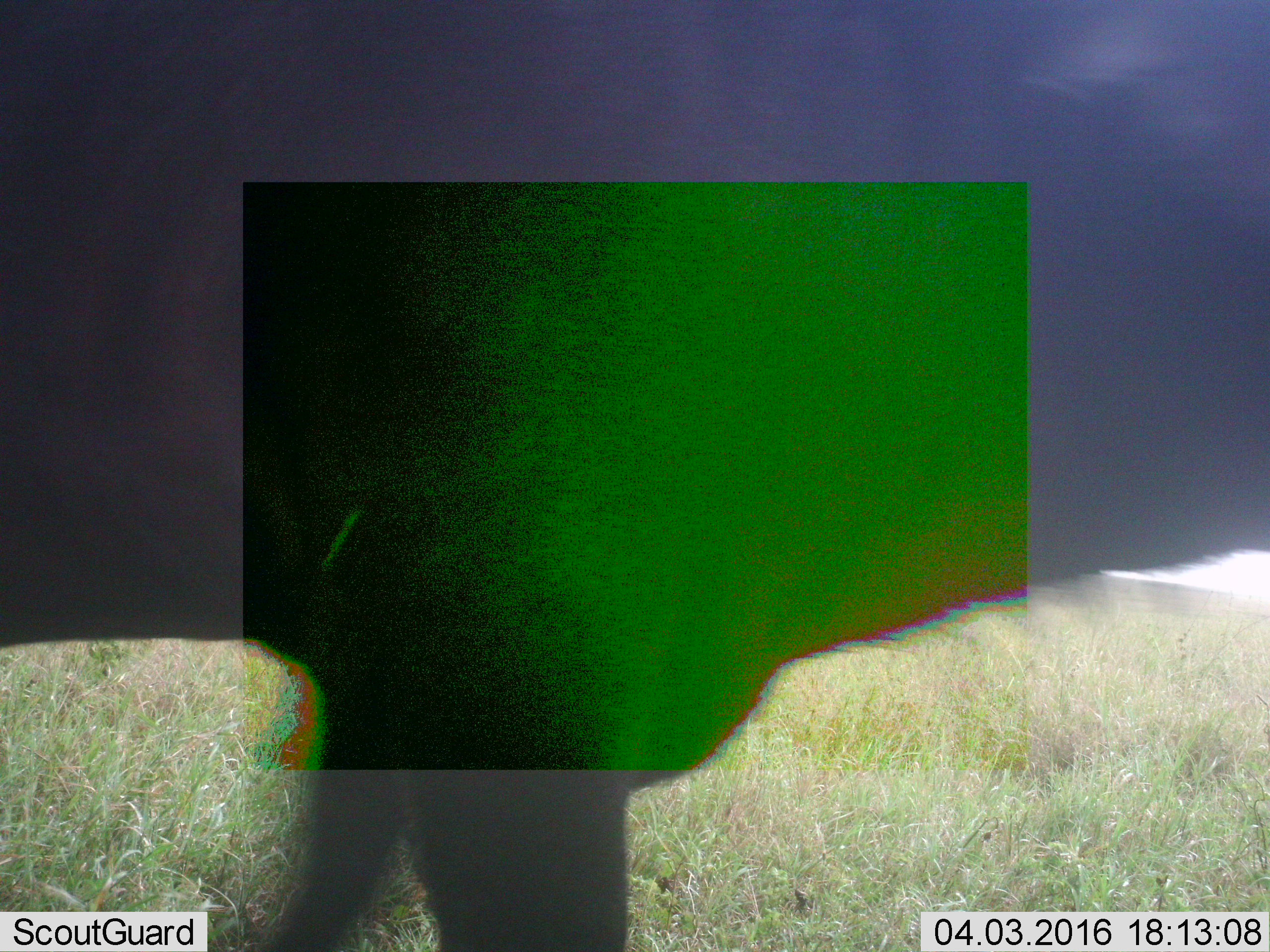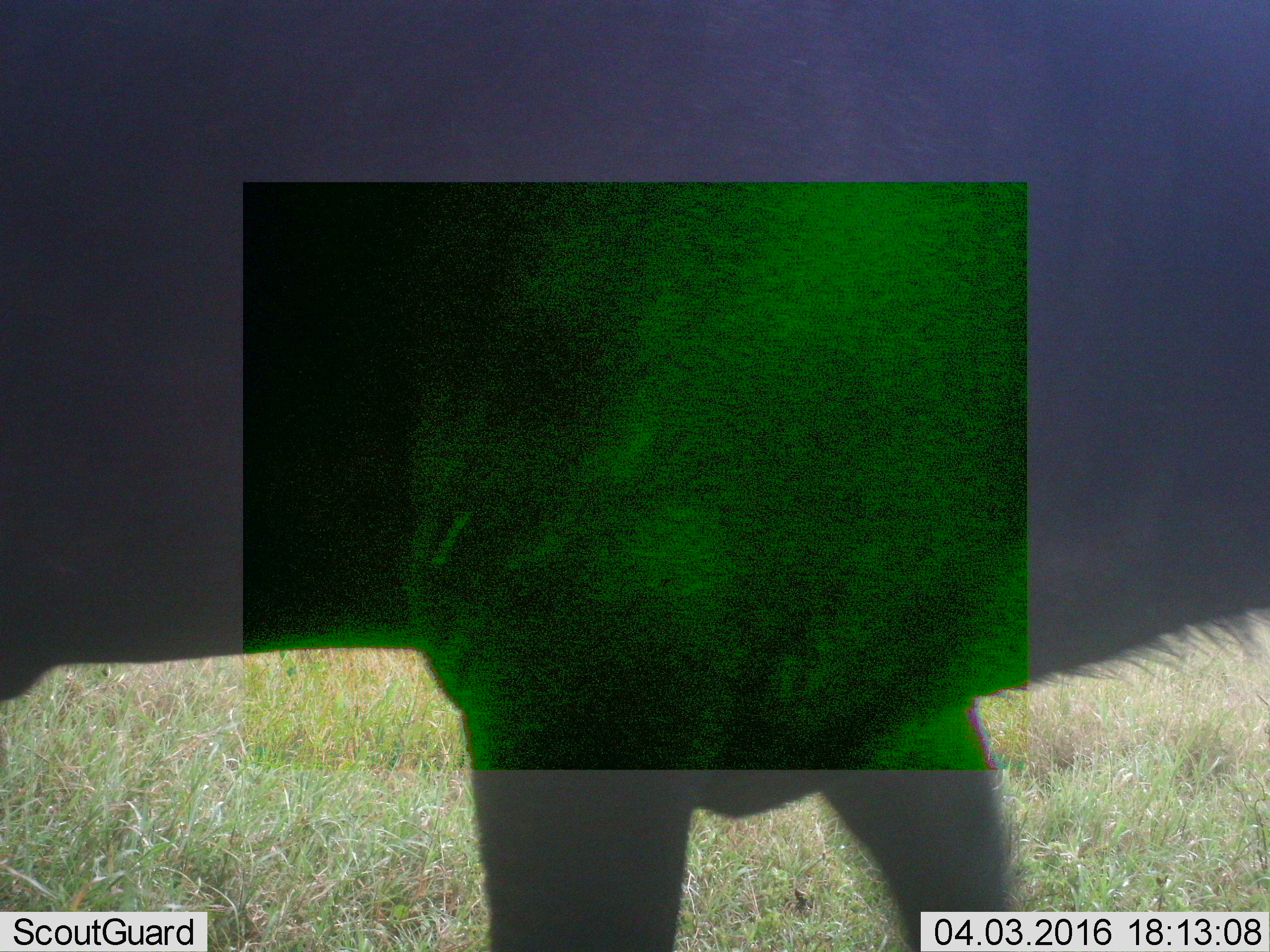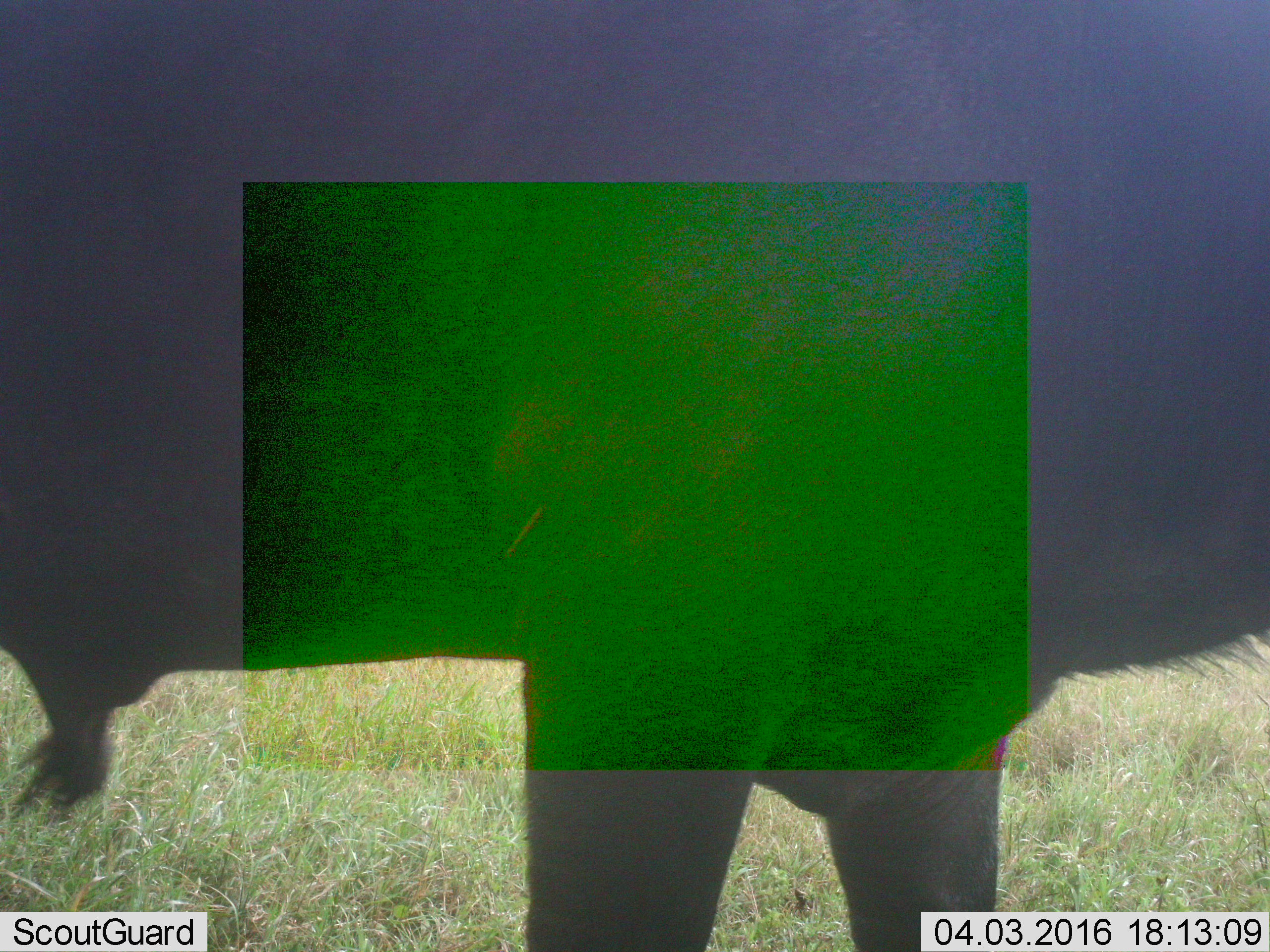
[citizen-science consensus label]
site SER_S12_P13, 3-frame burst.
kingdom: Animalia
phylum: Chordata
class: Mammalia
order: Artiodactyla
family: Bovidae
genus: Connochaetes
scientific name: Connochaetes taurinus taurinus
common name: blue wildebeest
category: wildebeestblue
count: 1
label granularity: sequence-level